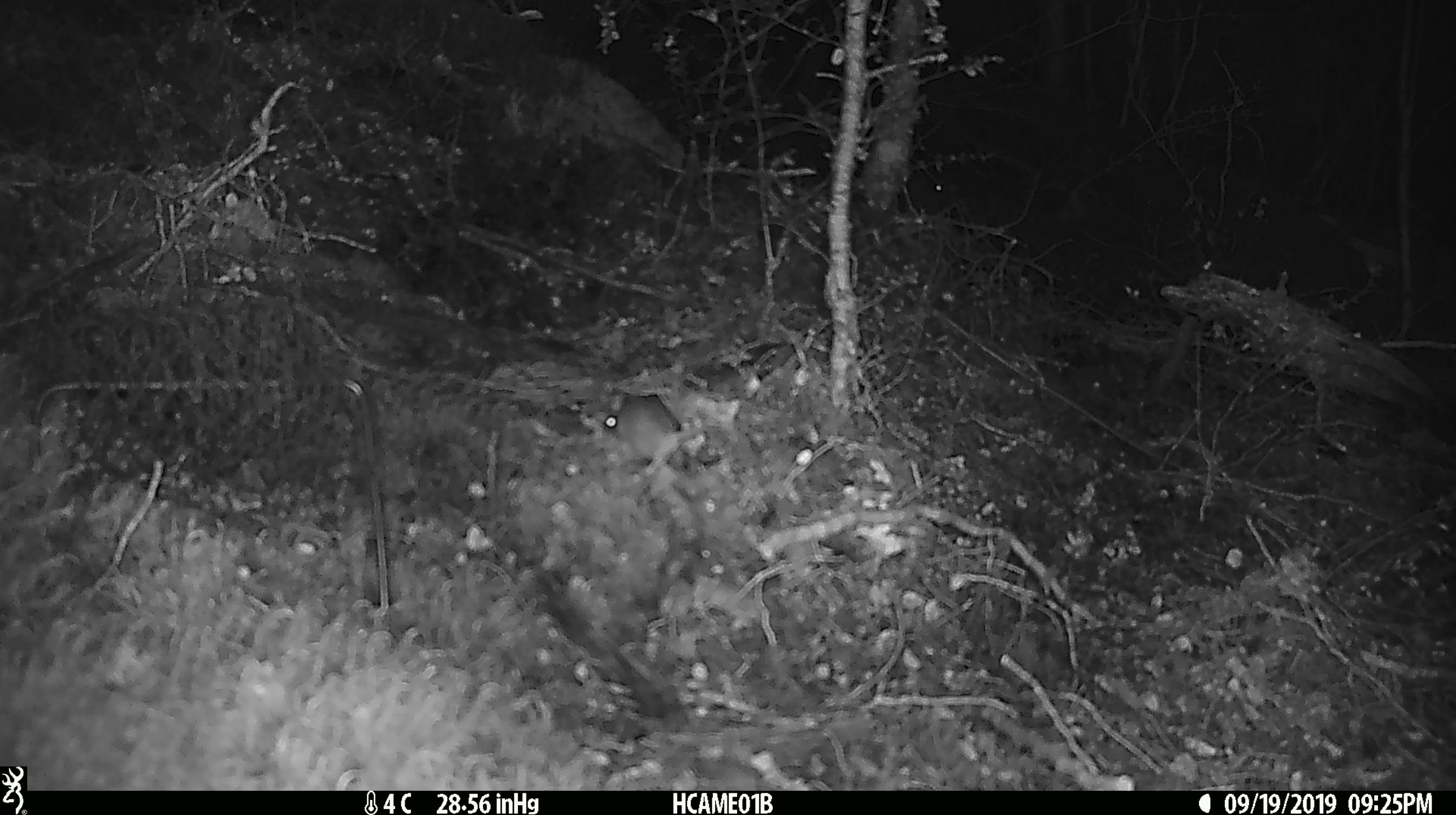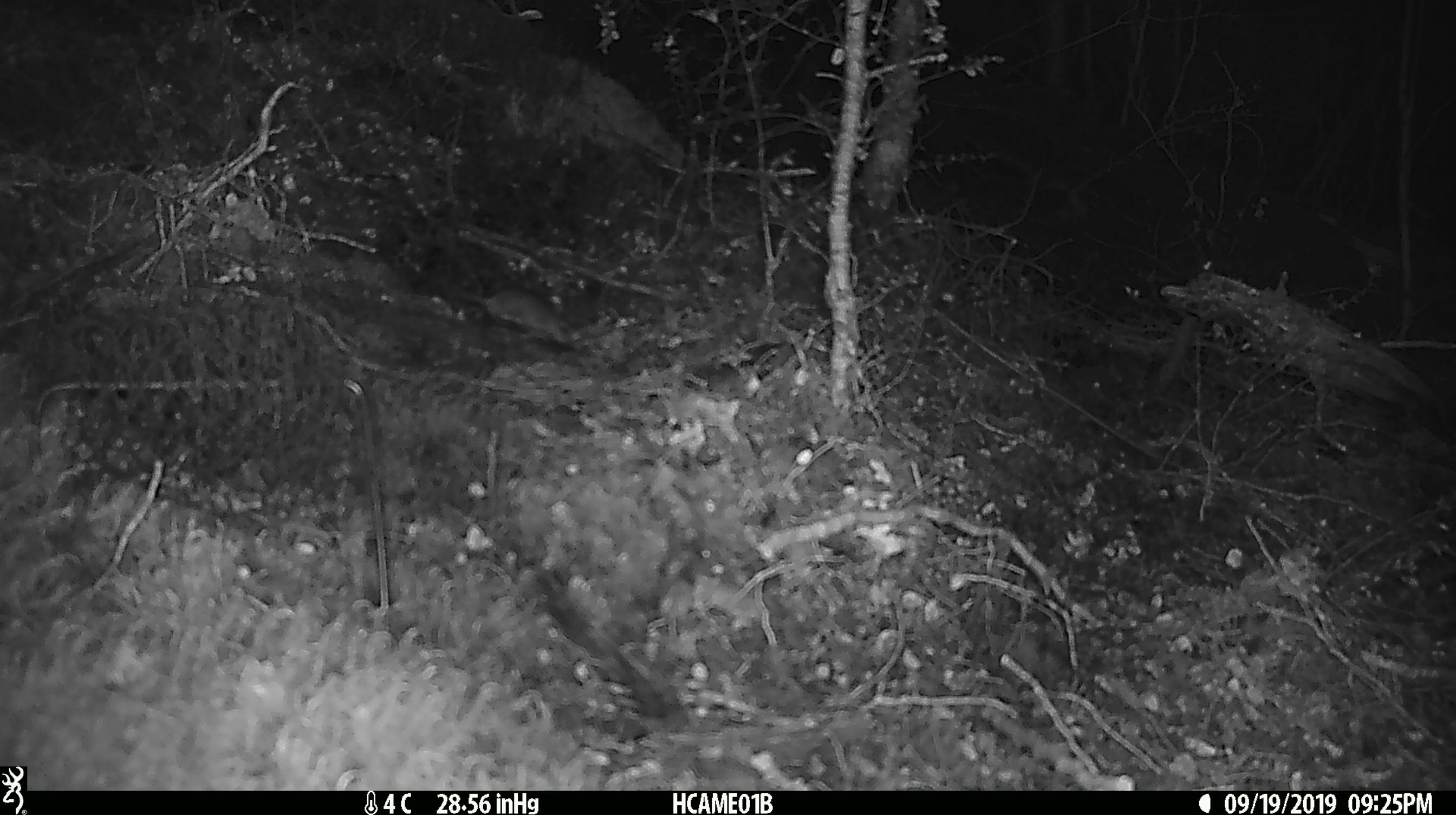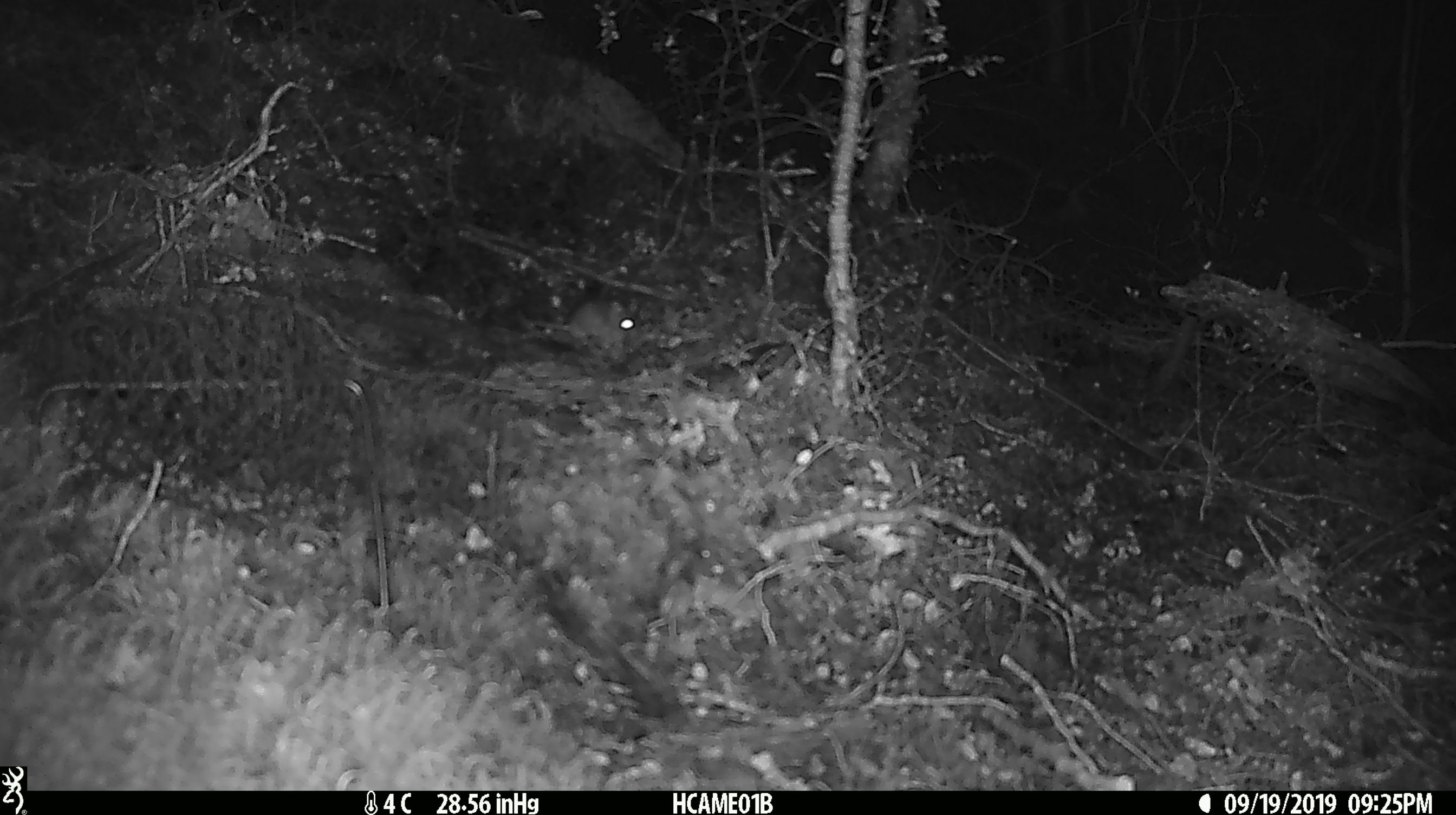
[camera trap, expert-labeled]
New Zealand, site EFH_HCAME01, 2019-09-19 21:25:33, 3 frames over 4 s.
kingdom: Animalia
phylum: Chordata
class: Mammalia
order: Rodentia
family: Muridae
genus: Mus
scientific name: Mus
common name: mouse